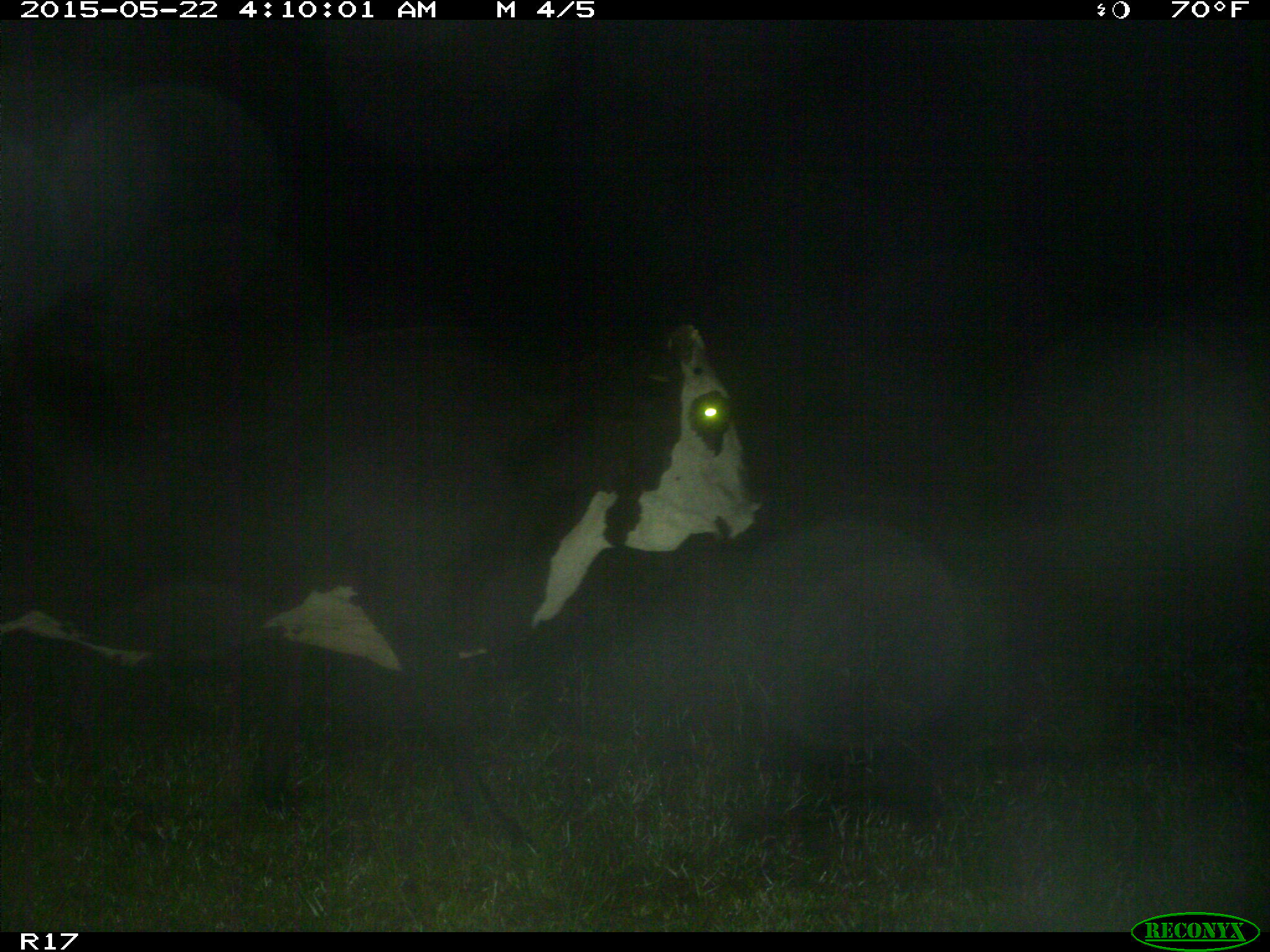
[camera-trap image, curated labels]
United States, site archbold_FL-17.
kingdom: Animalia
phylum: Chordata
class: Mammalia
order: Artiodactyla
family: Bovidae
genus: Bos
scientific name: Bos taurus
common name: domestic cow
Bos taurus (domestic cow).